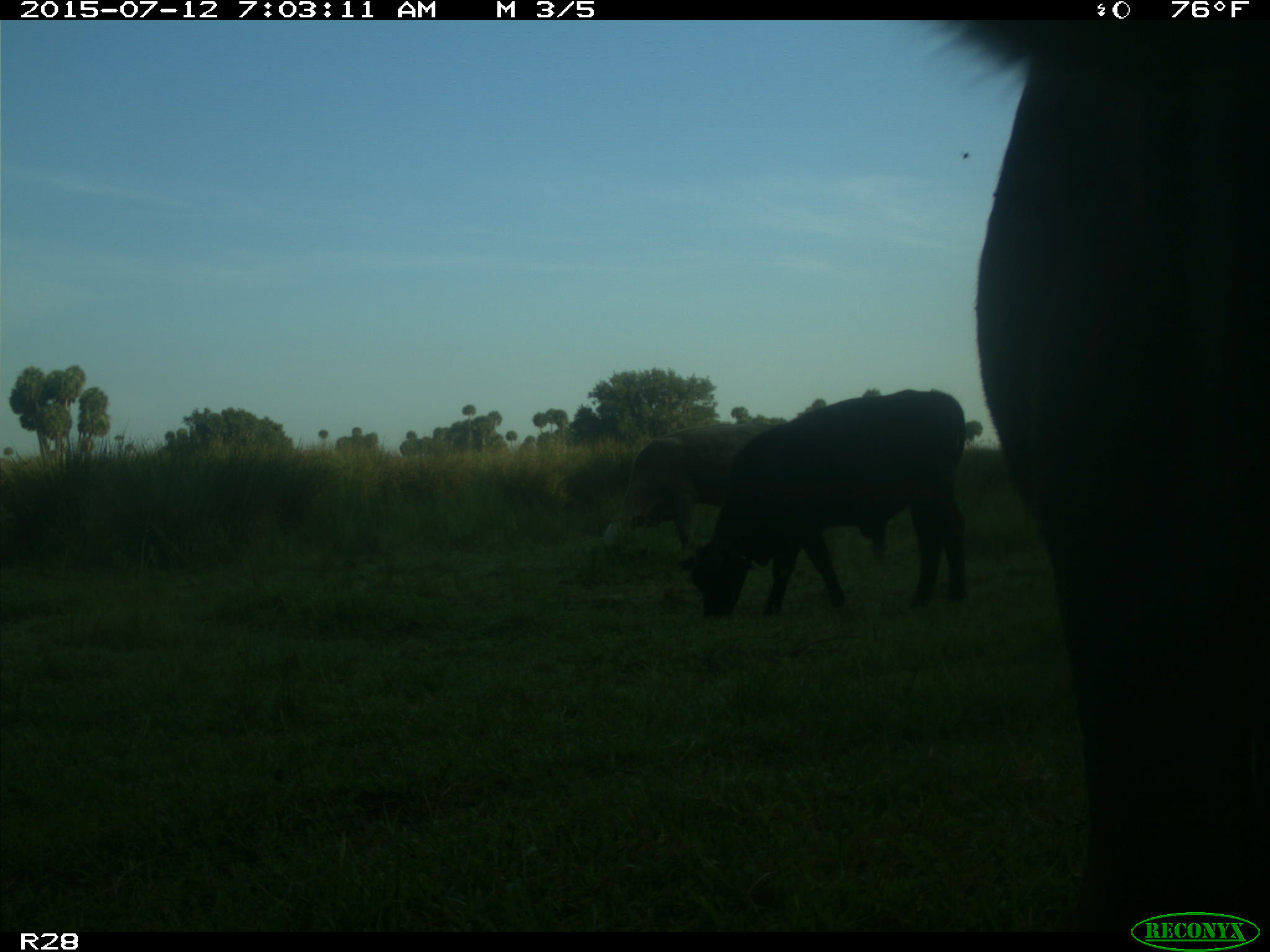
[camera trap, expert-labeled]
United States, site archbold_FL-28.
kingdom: Animalia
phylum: Chordata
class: Mammalia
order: Artiodactyla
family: Bovidae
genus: Bos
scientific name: Bos taurus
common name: domestic cow